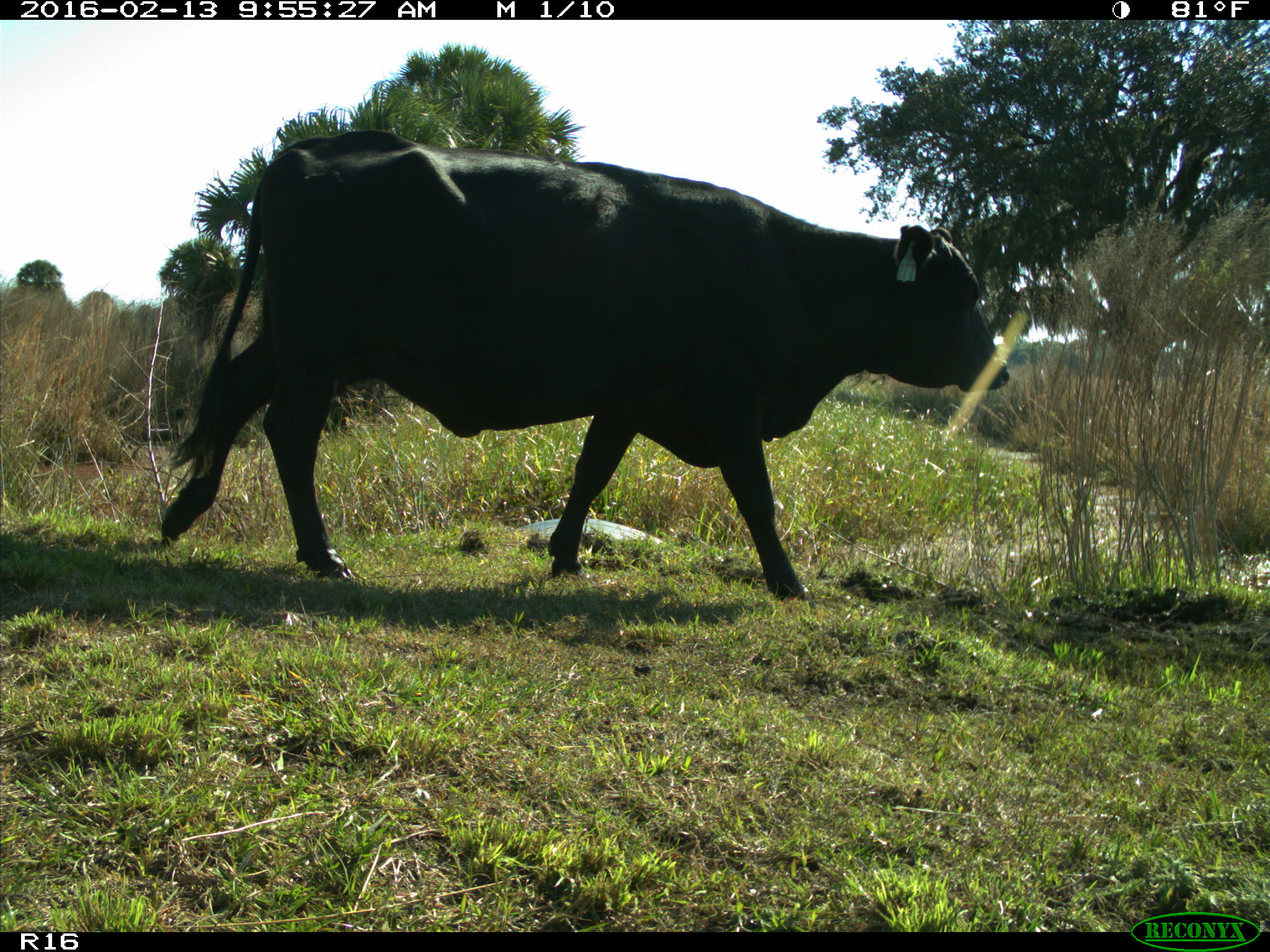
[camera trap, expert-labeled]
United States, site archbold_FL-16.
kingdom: Animalia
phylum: Chordata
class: Mammalia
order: Artiodactyla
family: Bovidae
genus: Bos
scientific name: Bos taurus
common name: domestic cow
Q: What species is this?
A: Bos taurus (domestic cow).